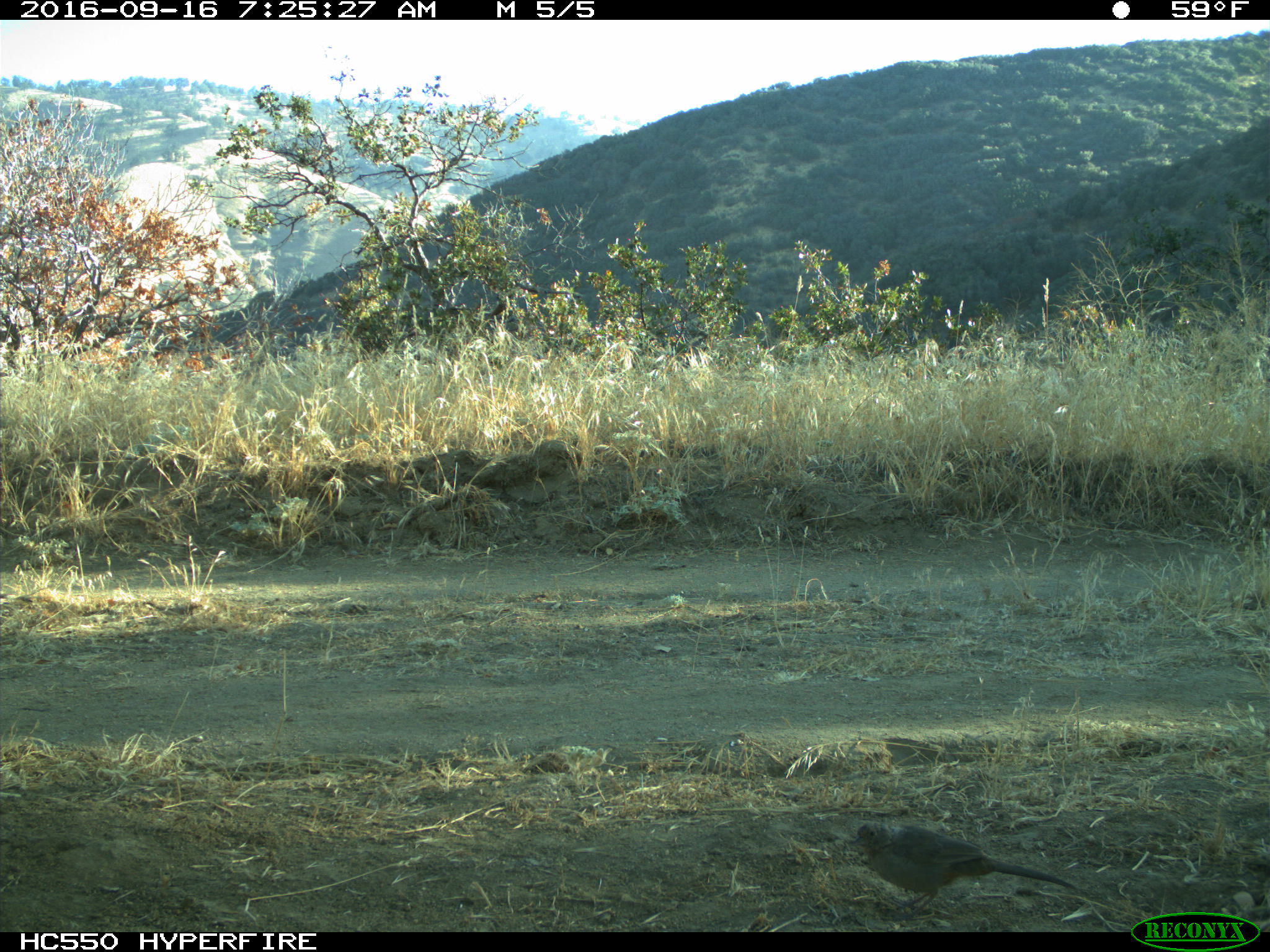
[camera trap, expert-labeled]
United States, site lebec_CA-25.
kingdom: Animalia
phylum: Chordata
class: Aves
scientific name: Aves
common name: birds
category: unidentified bird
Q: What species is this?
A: Unidentified bird (birds) (Aves).